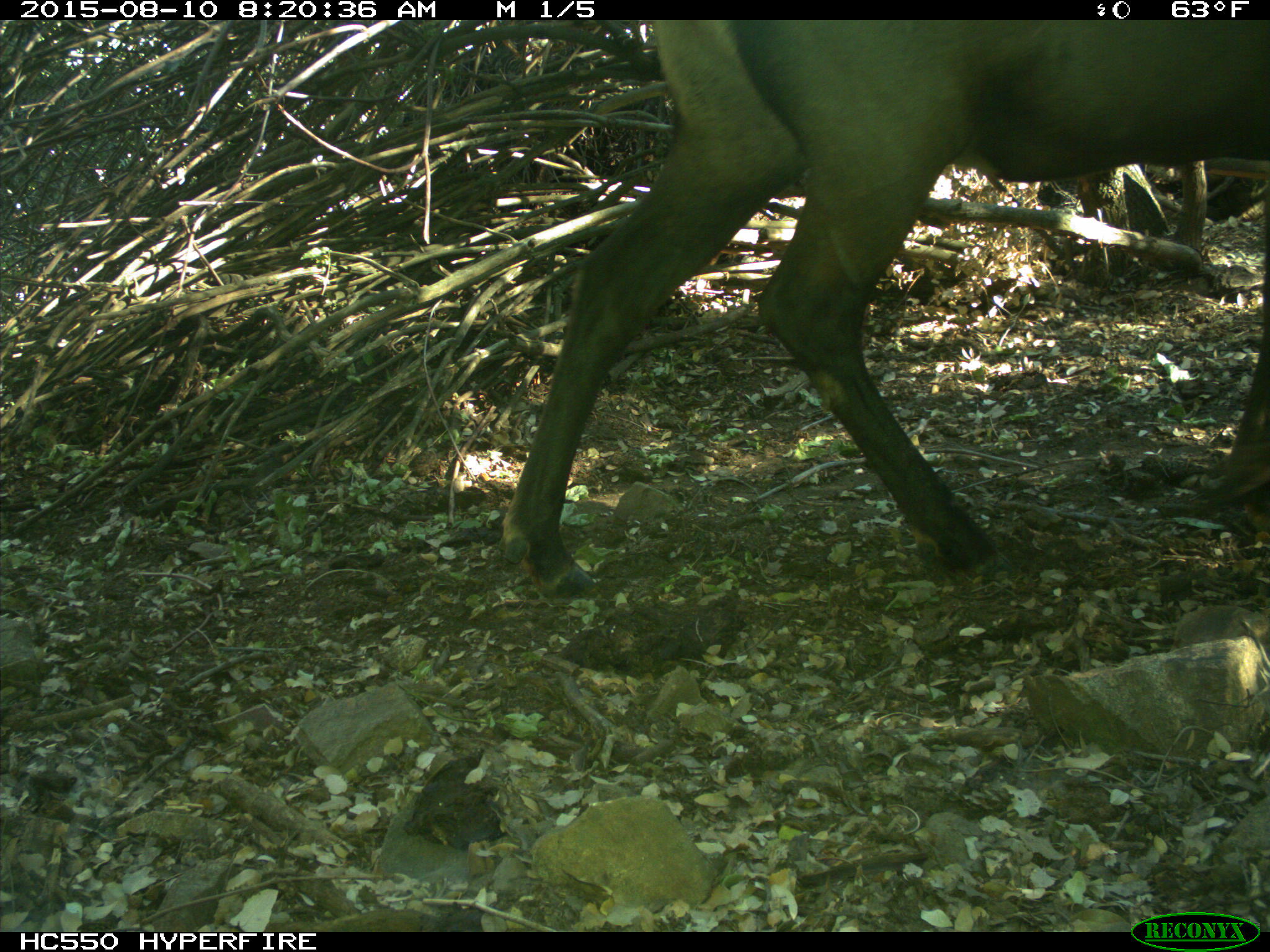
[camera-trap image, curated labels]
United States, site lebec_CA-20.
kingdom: Animalia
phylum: Chordata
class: Mammalia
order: Artiodactyla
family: Cervidae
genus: Cervus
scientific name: Cervus canadensis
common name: elk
Cervus canadensis (elk).